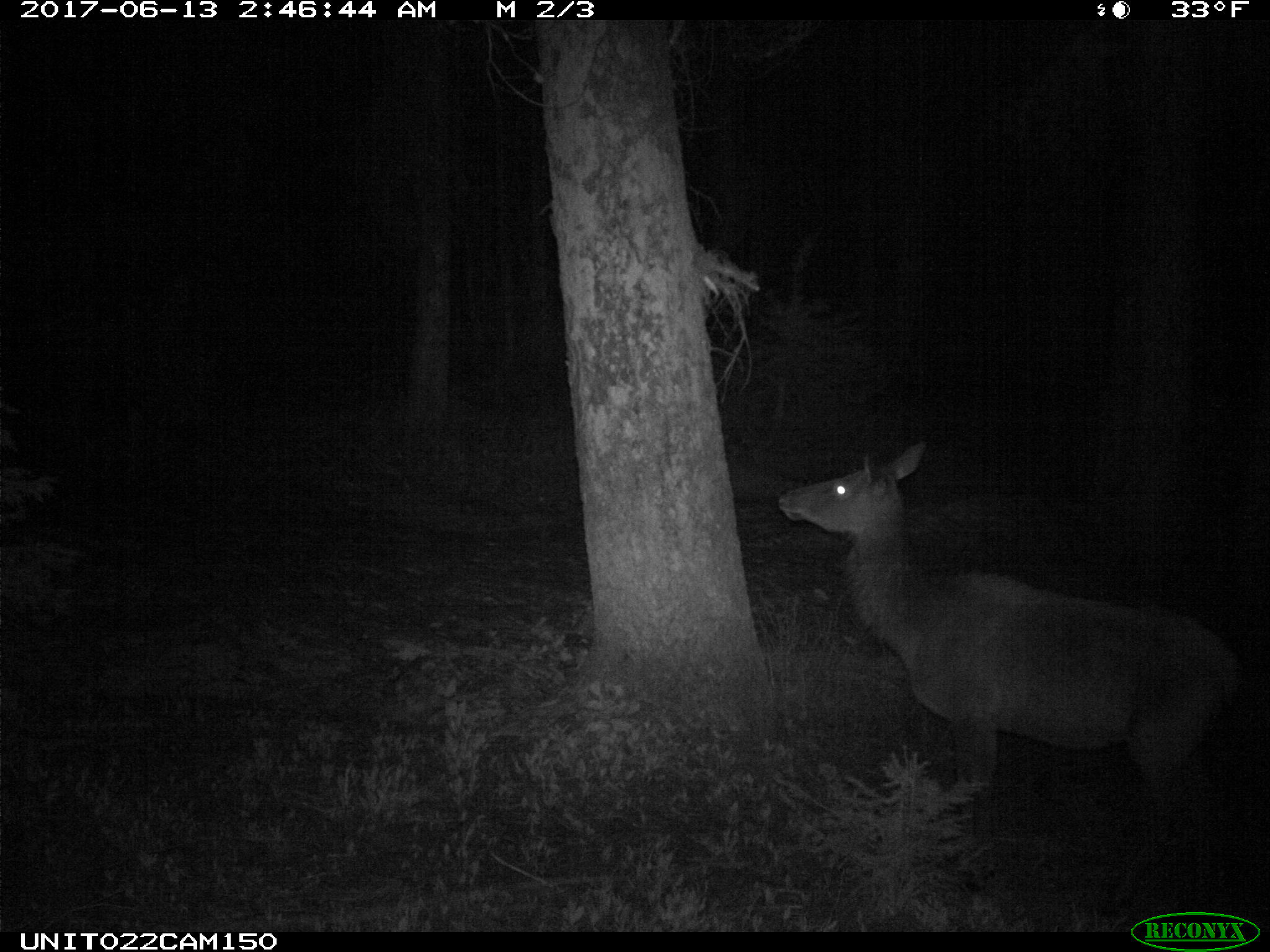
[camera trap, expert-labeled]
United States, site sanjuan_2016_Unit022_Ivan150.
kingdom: Animalia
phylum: Chordata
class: Mammalia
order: Artiodactyla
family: Cervidae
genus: Cervus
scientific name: Cervus elaphus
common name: red deer